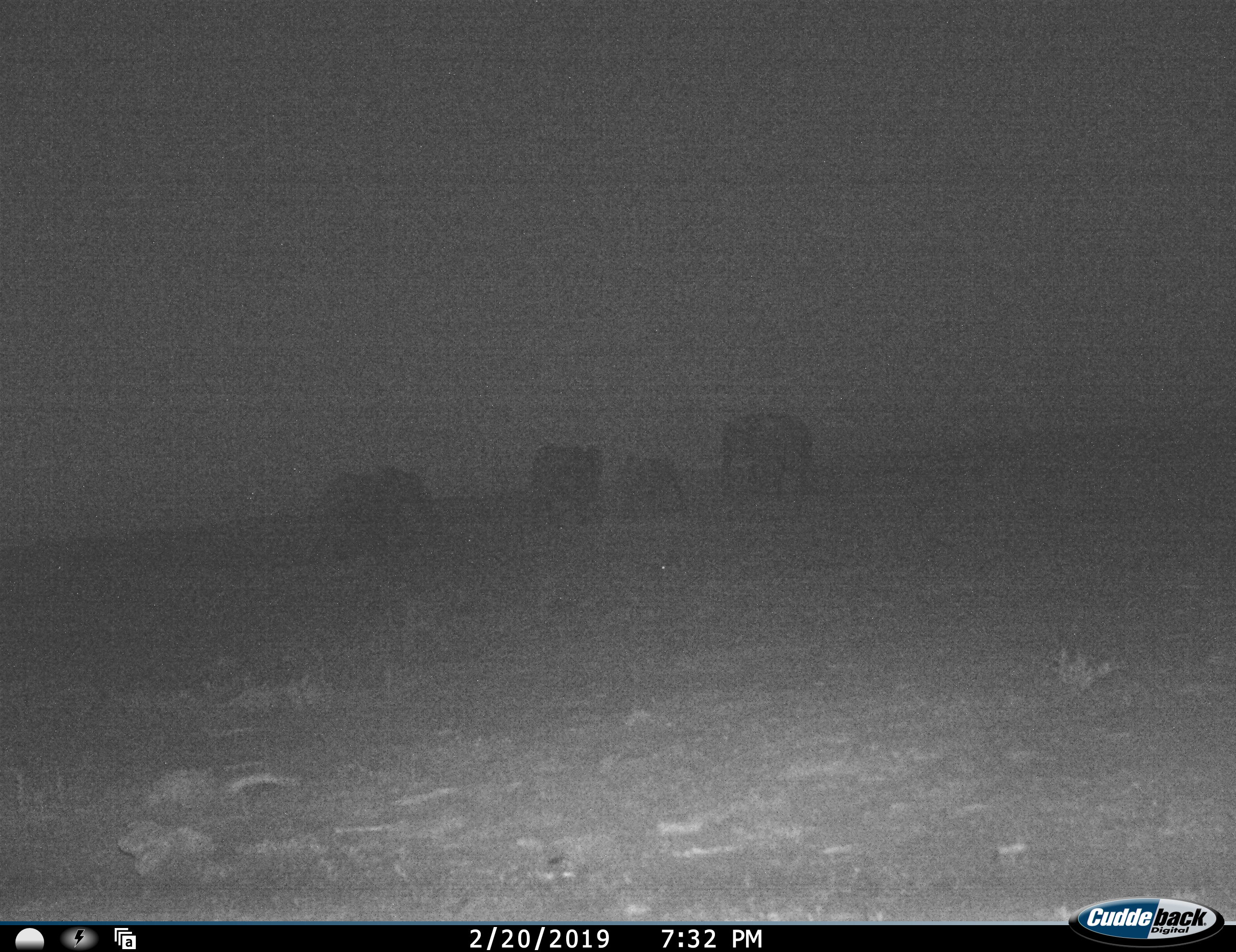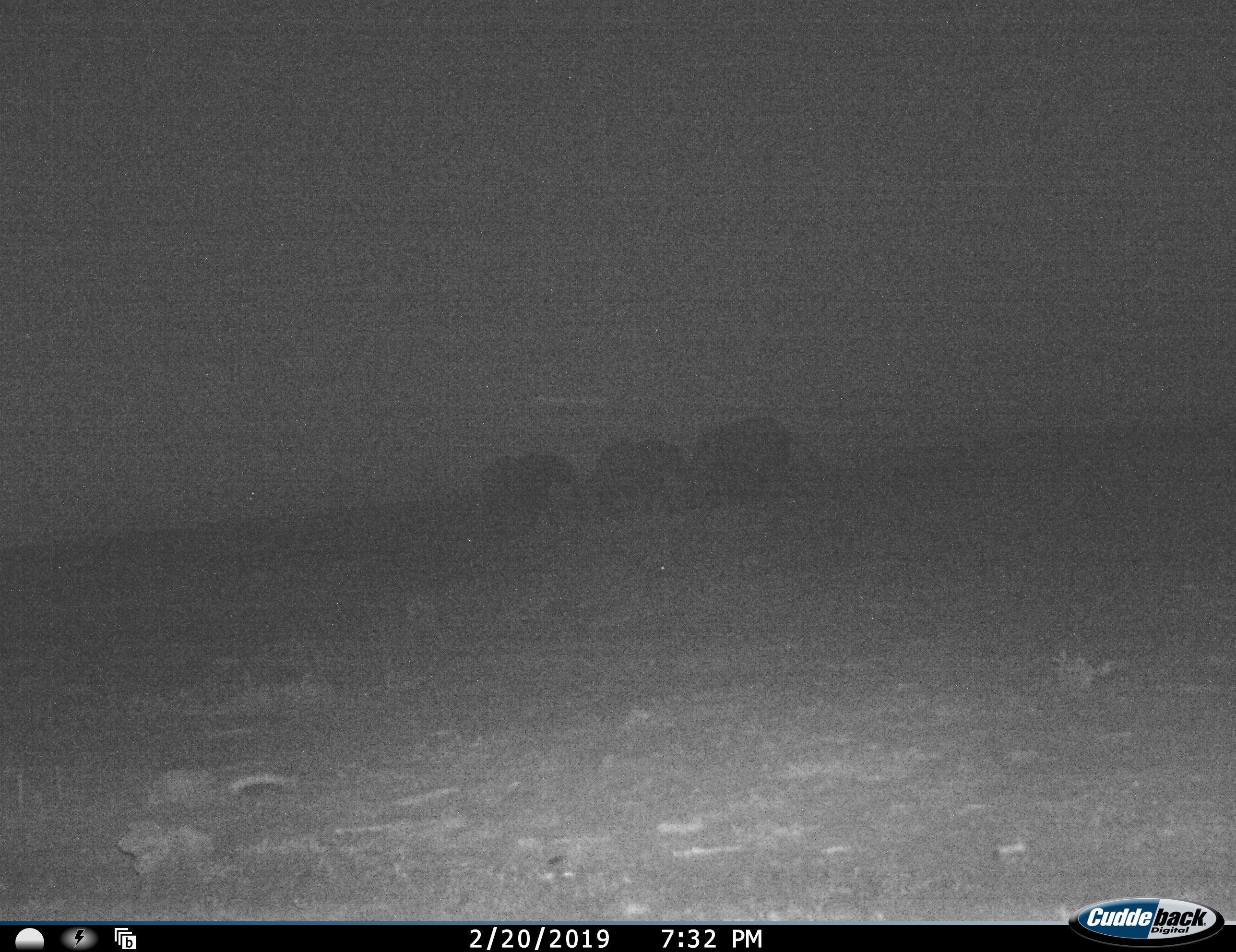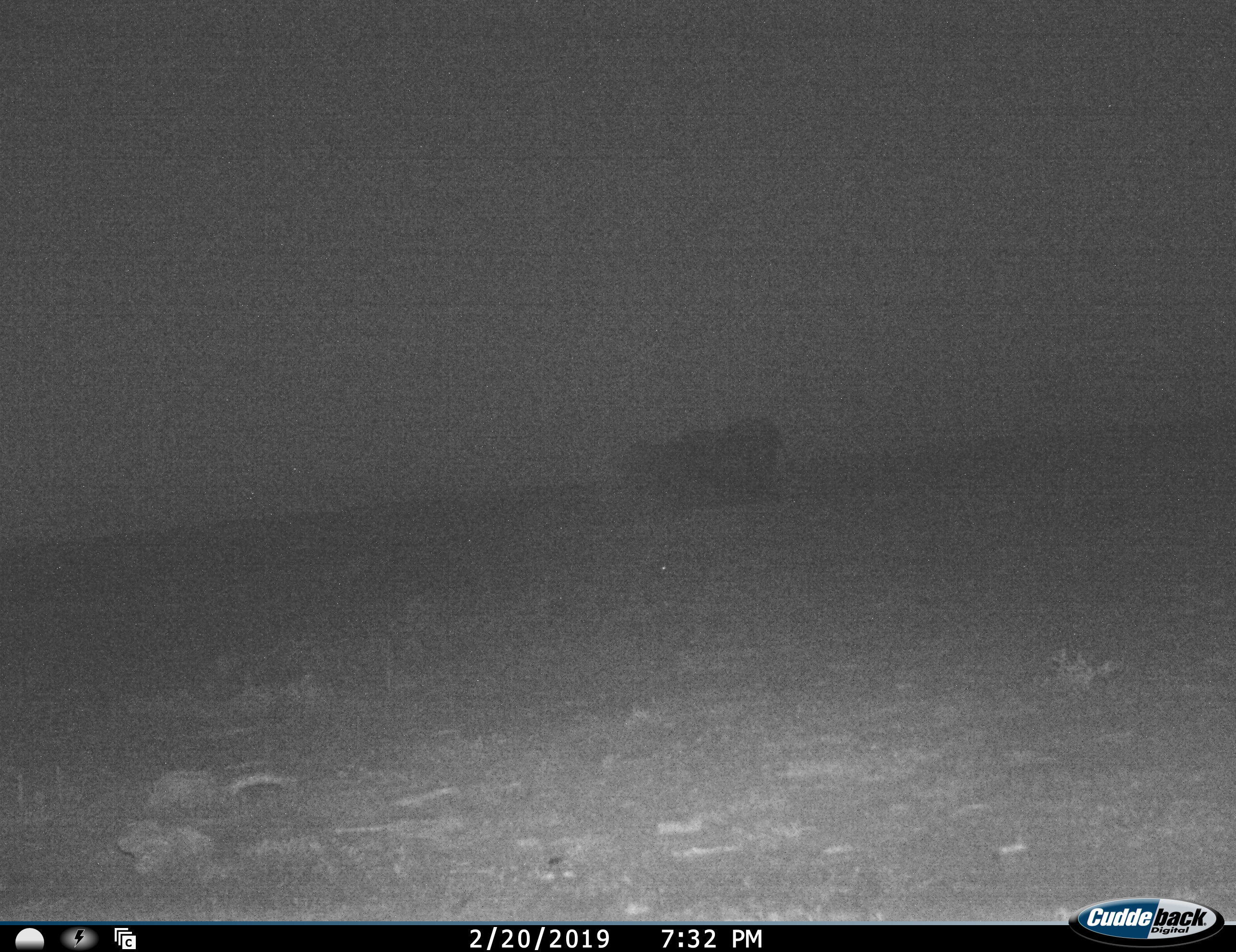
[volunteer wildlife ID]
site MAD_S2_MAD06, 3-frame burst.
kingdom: Animalia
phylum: Chordata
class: Mammalia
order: Proboscidea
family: Elephantidae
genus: Loxodonta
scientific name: Loxodonta africana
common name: african bush elephant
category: elephant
Elephant (african bush elephant) (Loxodonta africana), count 4. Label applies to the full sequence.